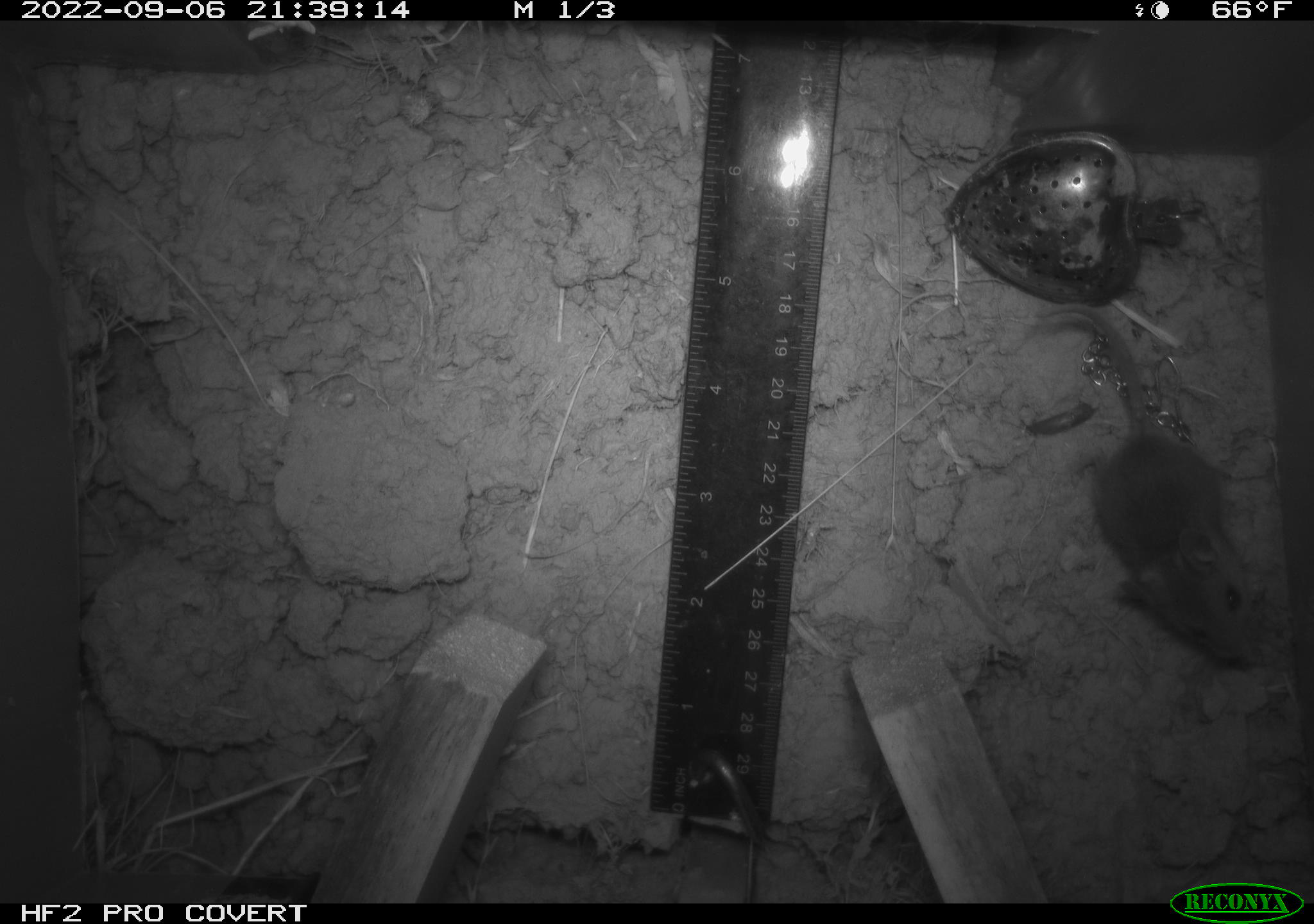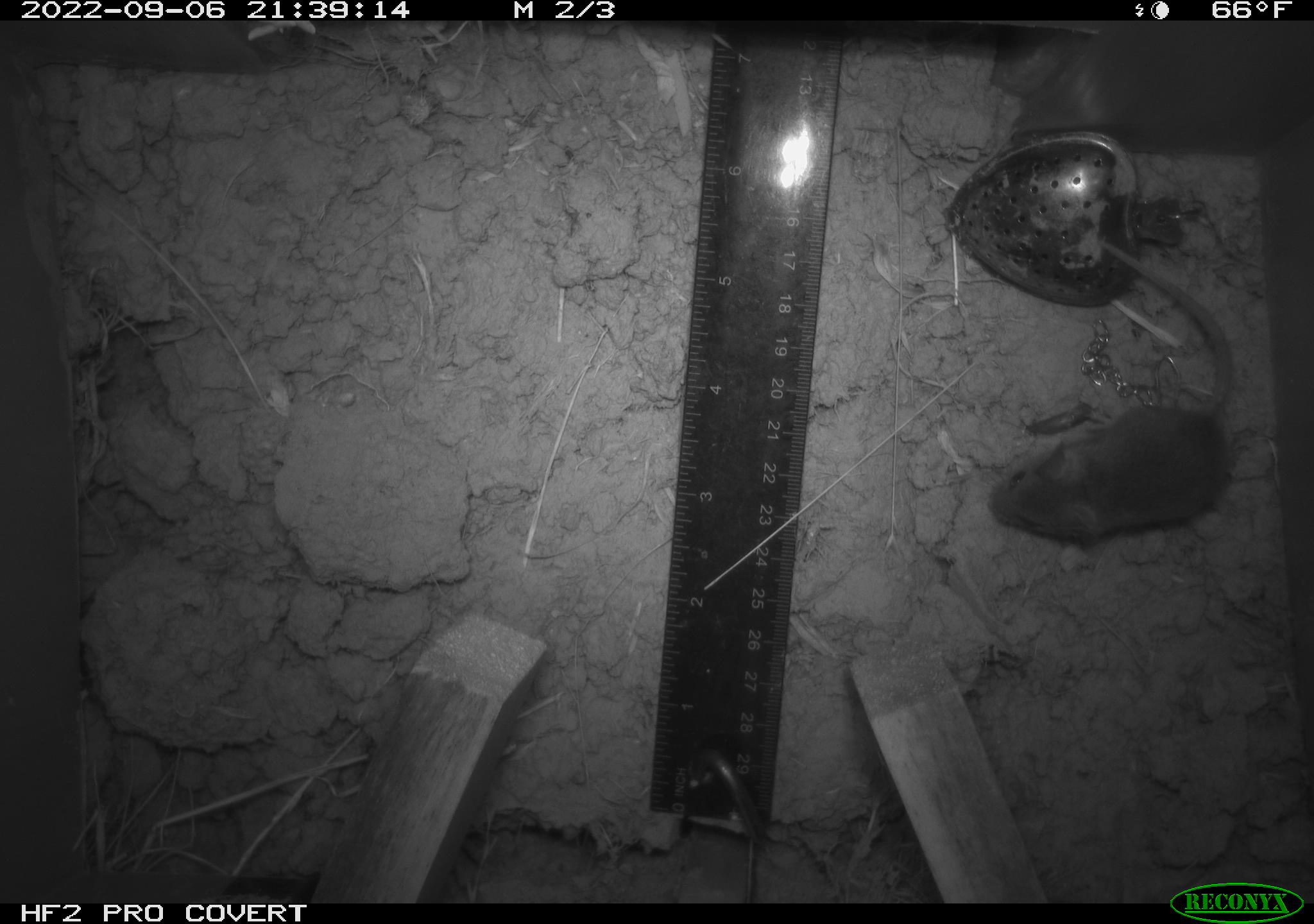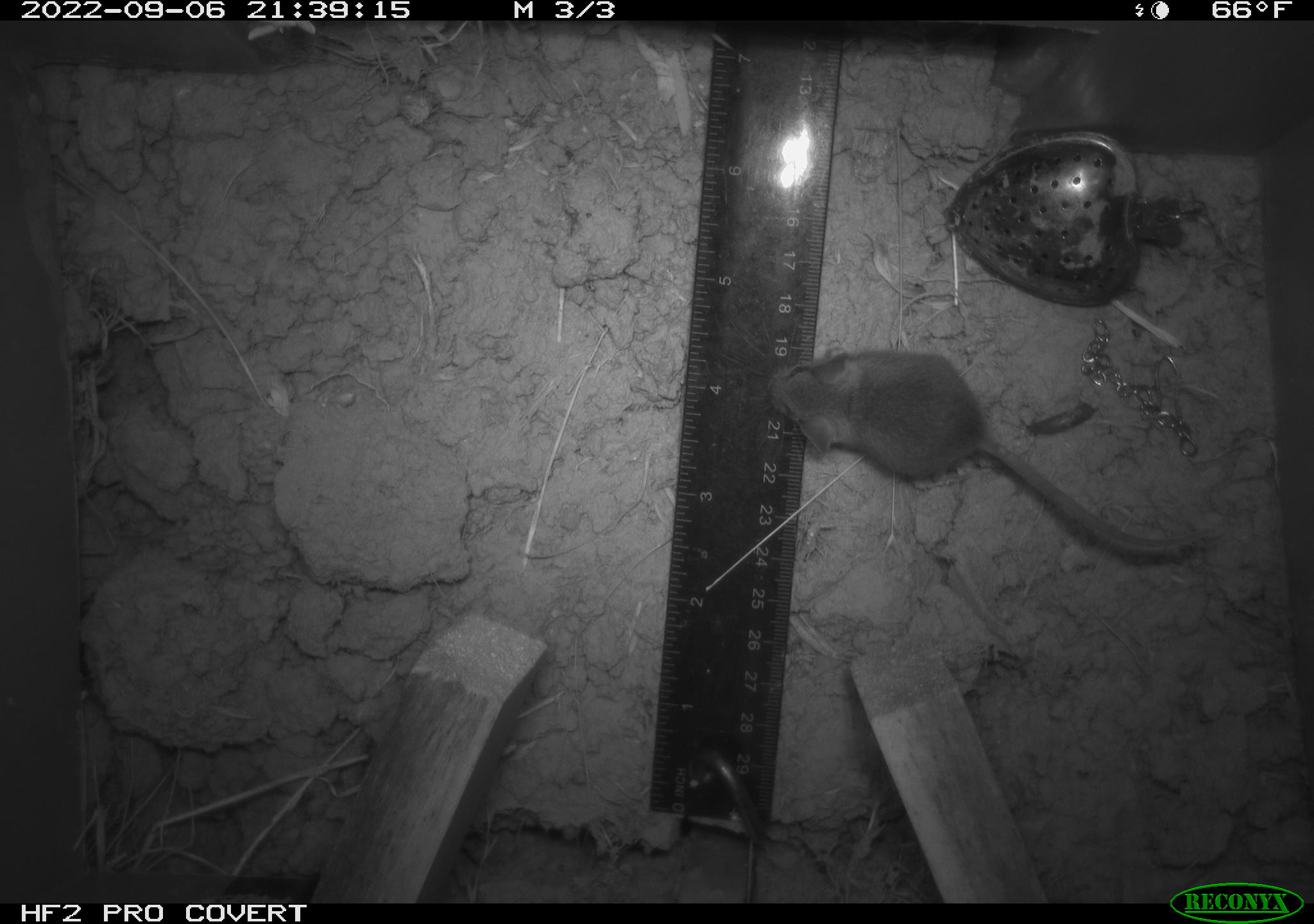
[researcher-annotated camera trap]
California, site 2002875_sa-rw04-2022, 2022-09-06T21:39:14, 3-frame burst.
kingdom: Animalia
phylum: Chordata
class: Mammalia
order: Rodentia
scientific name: Rodentia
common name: mouse species